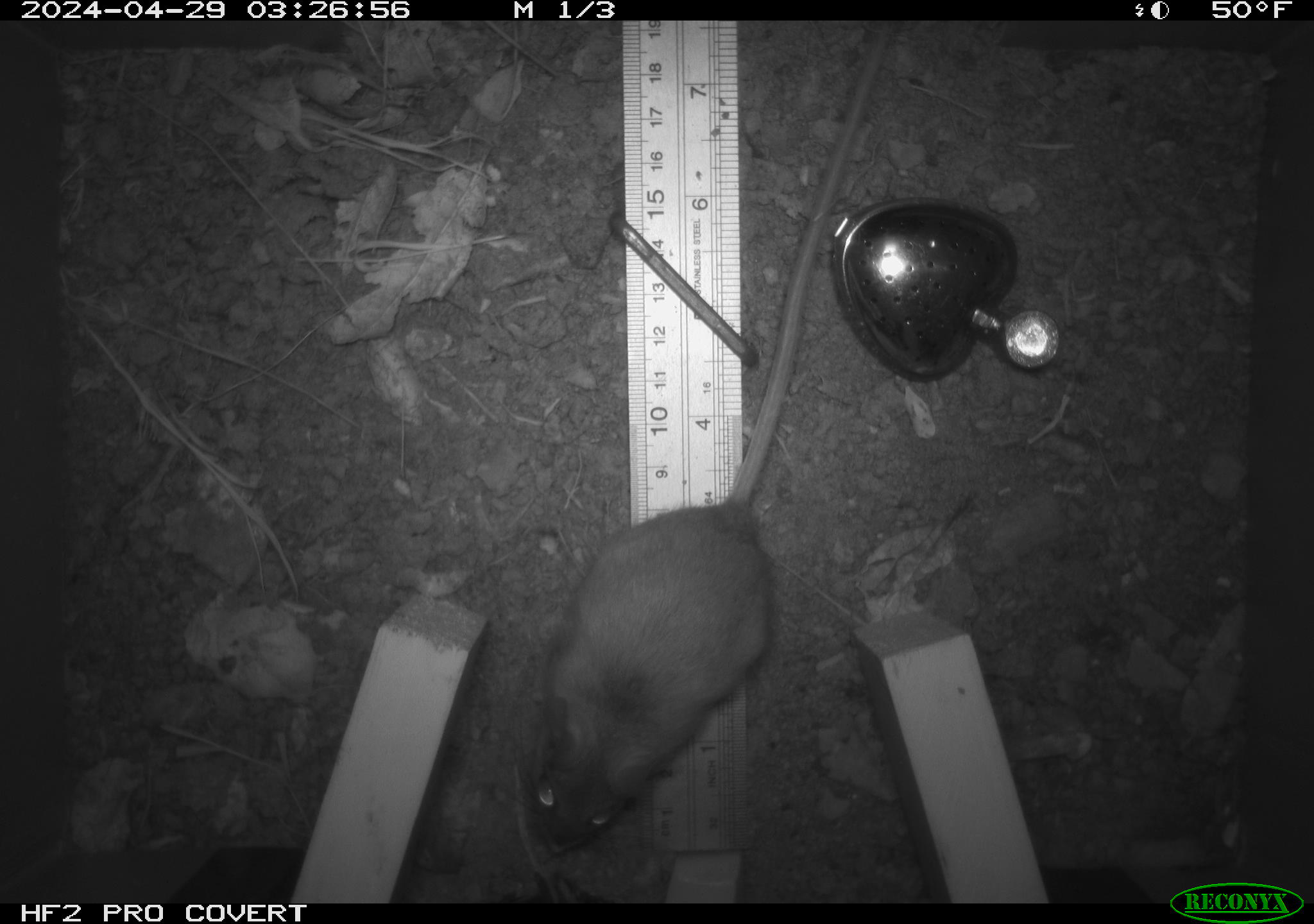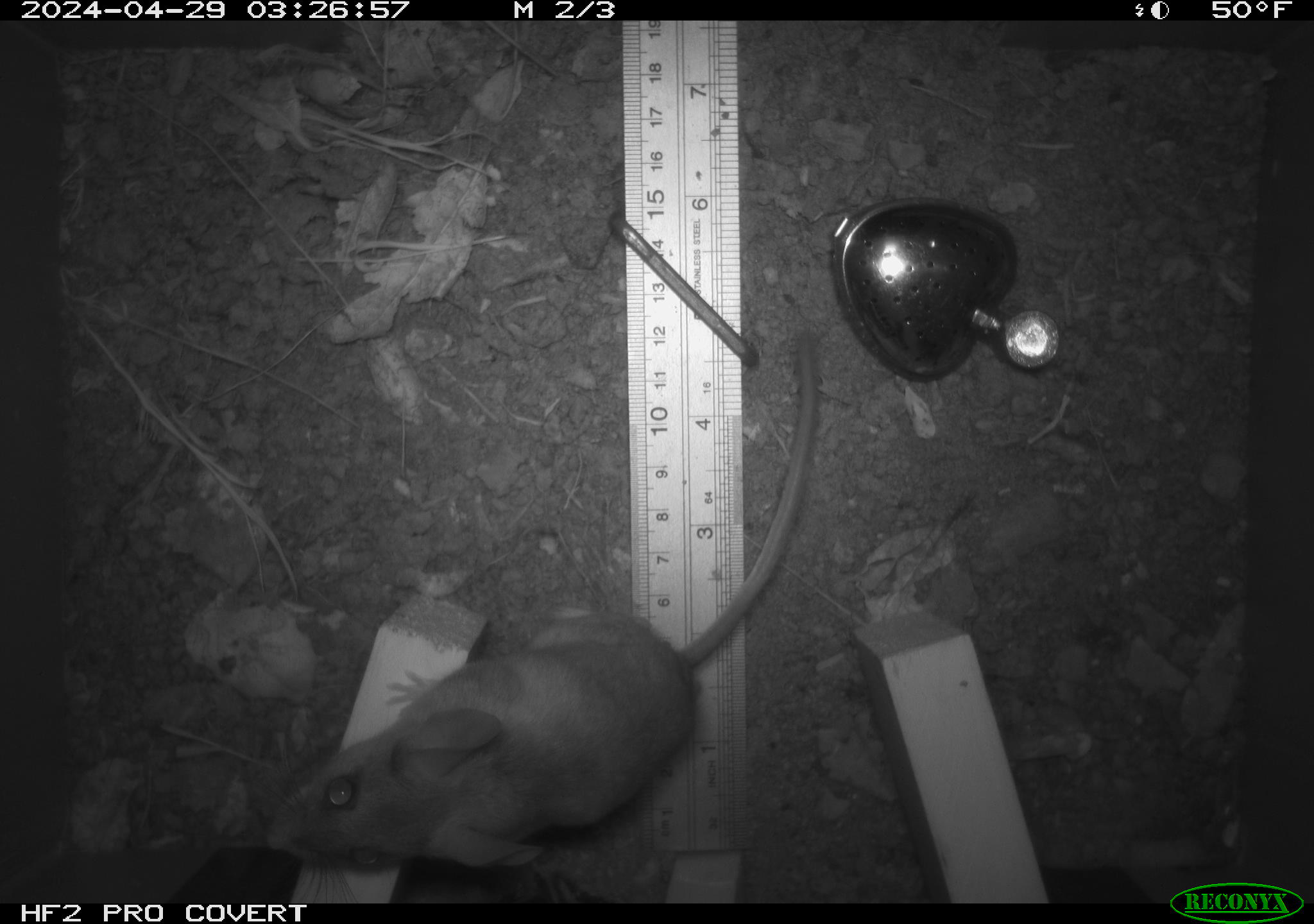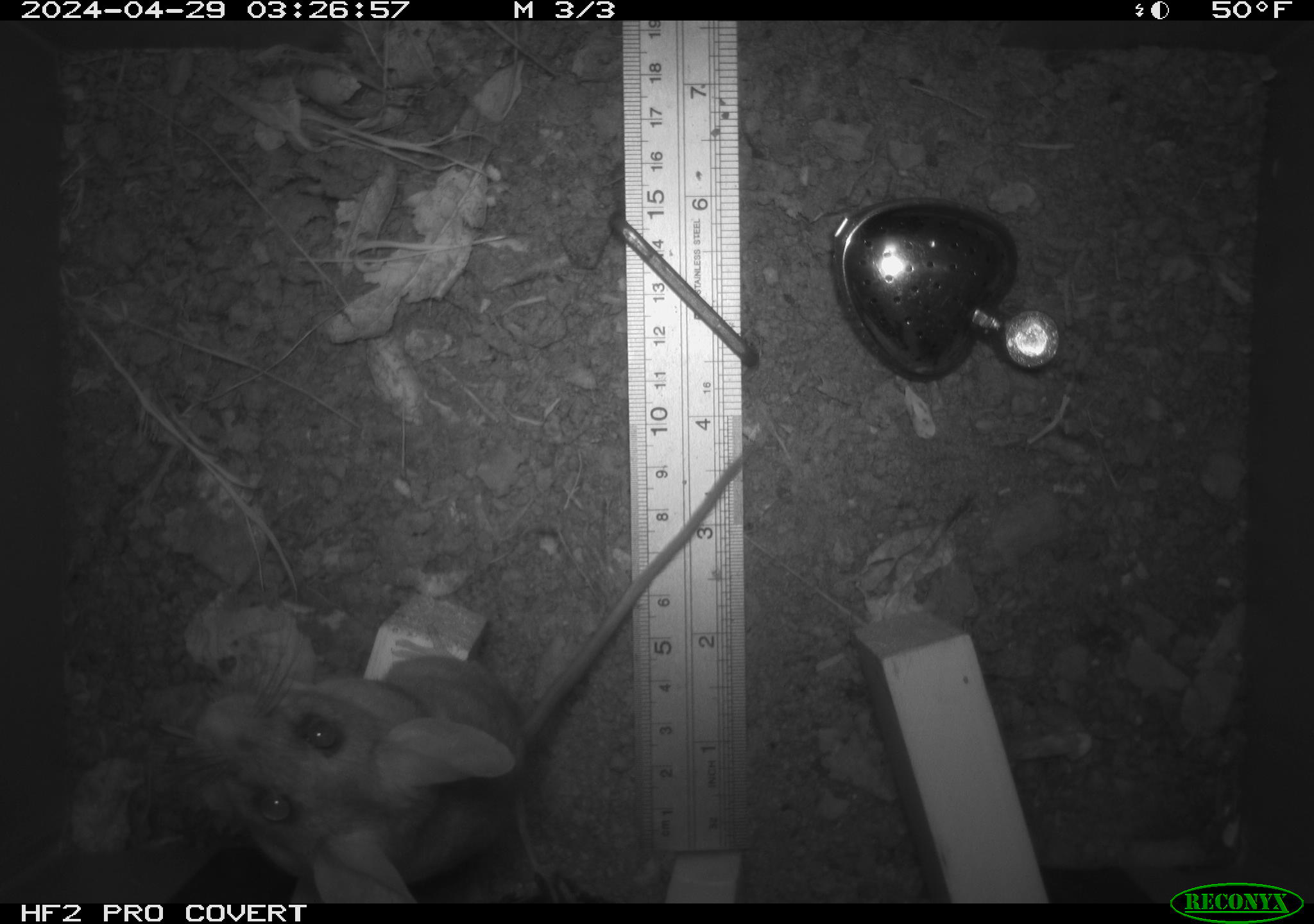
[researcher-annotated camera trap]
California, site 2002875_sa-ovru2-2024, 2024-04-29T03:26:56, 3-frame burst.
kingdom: Animalia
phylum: Chordata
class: Mammalia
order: Rodentia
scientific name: Rodentia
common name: rodent